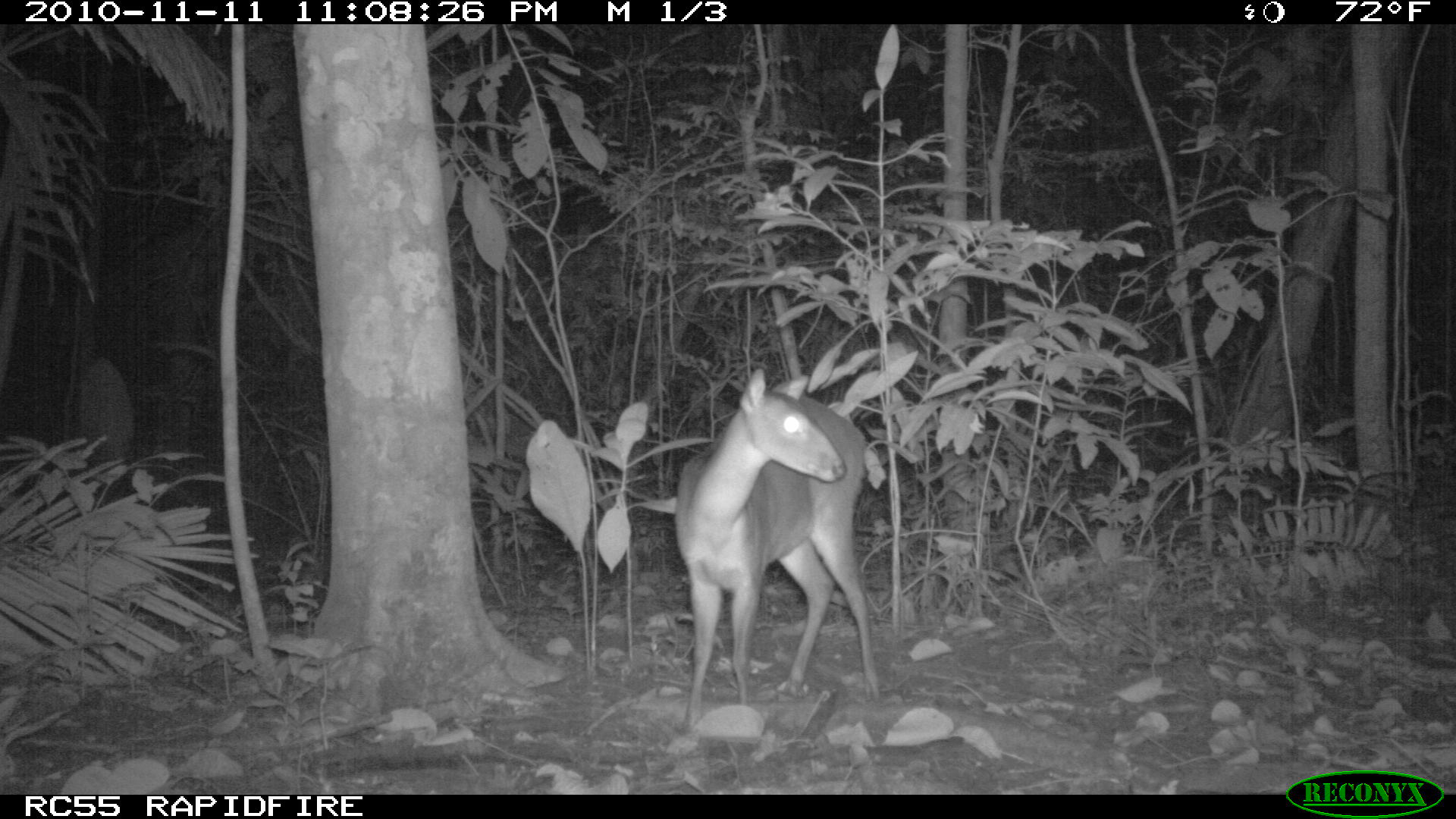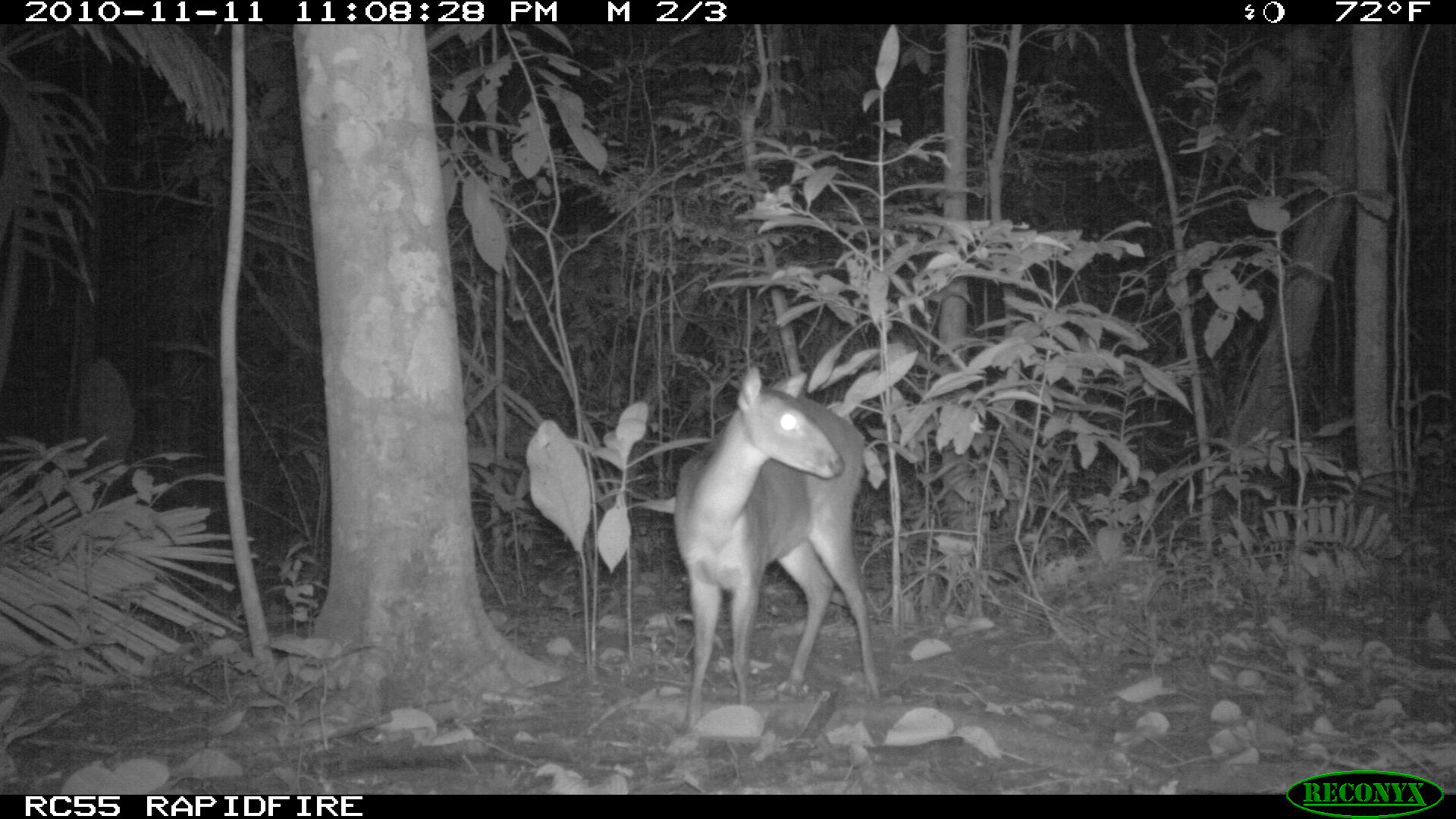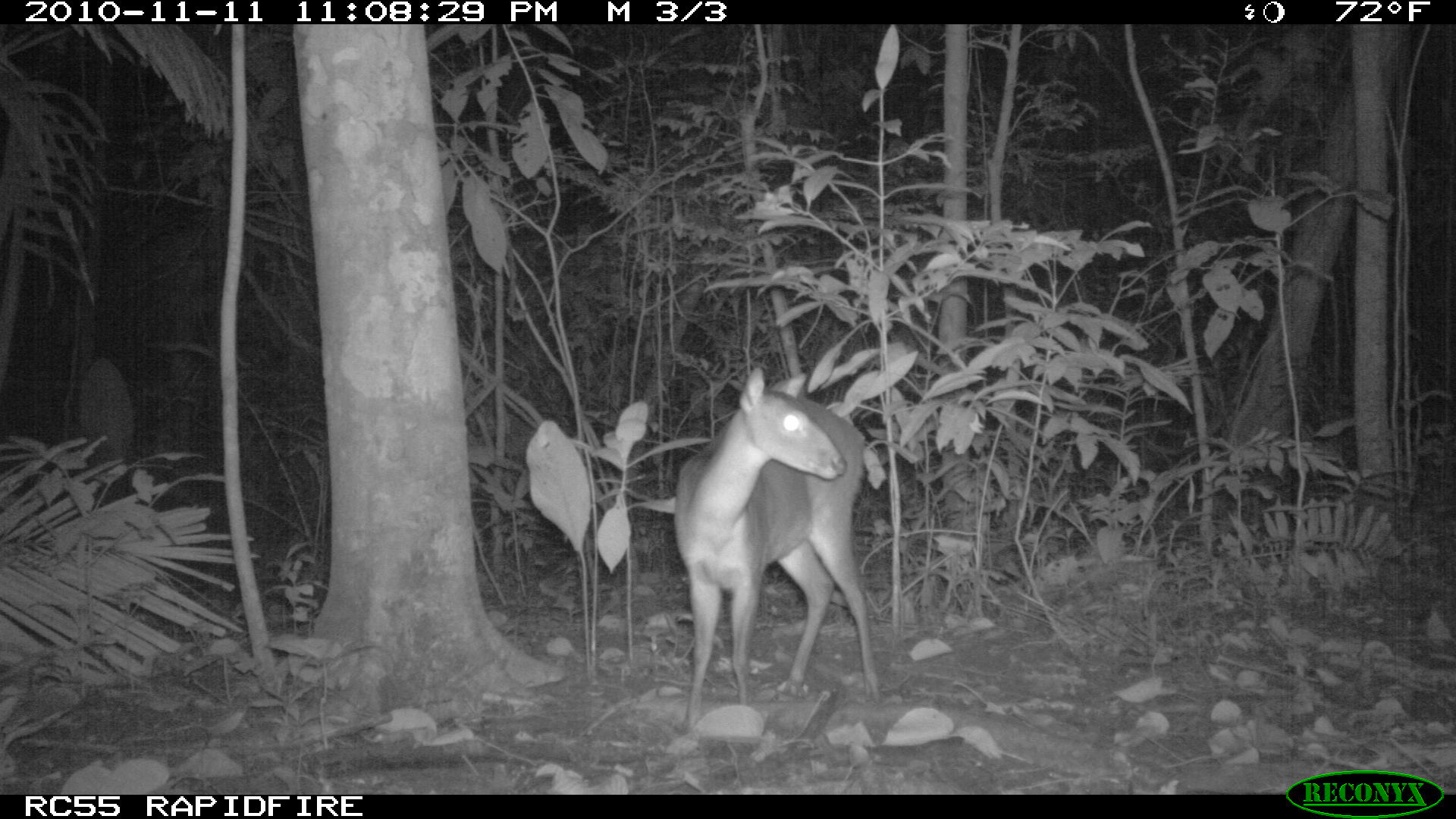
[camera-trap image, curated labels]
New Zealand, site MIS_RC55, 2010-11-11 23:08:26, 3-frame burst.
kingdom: Animalia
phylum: Chordata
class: Mammalia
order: Artiodactyla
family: Cervidae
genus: Odocoileus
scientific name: Odocoileus virginianus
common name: white-tailed deer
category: white tailed deer